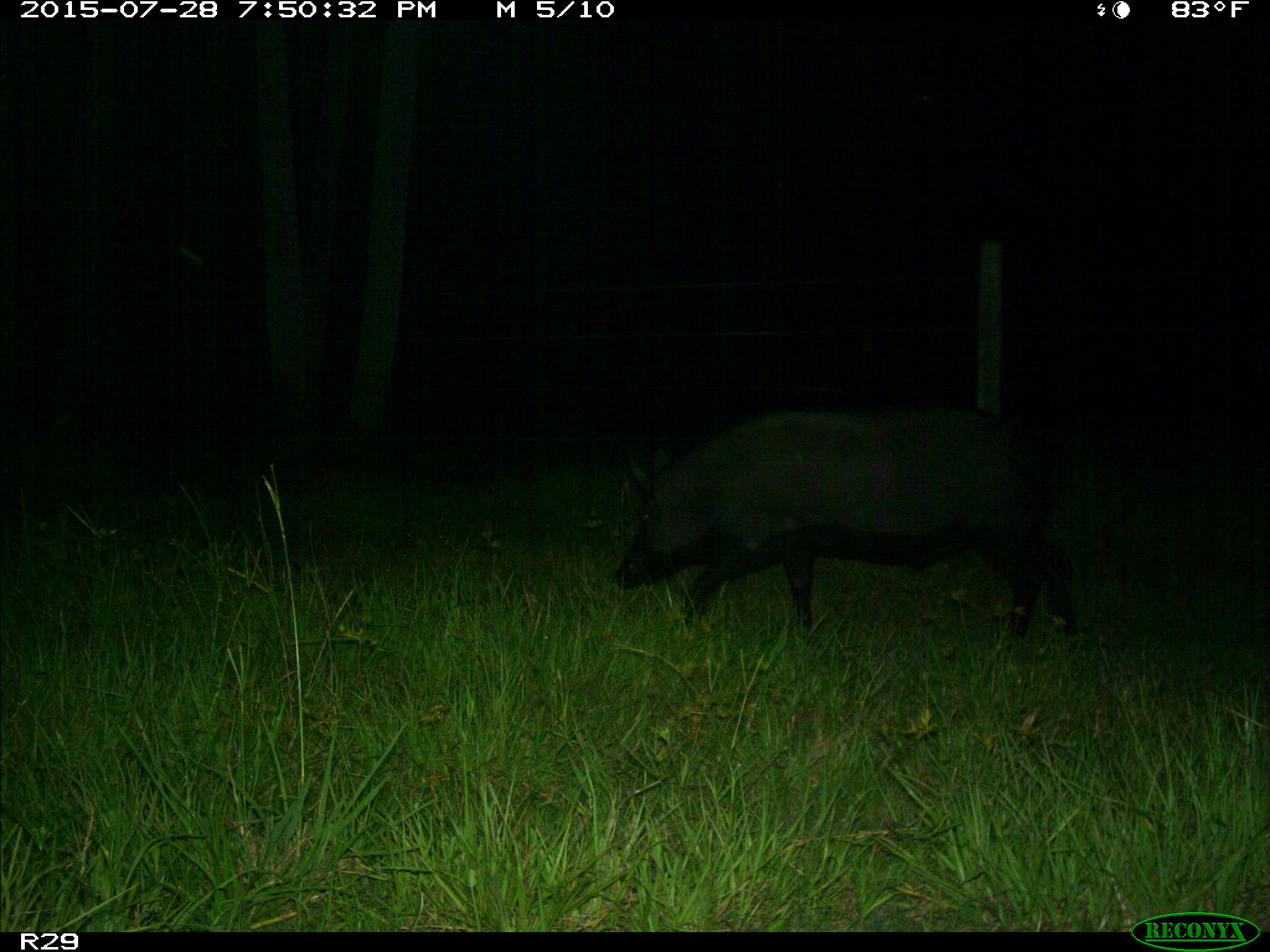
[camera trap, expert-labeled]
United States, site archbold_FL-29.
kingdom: Animalia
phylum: Chordata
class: Mammalia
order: Artiodactyla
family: Suidae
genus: Sus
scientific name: Sus scrofa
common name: wild boar